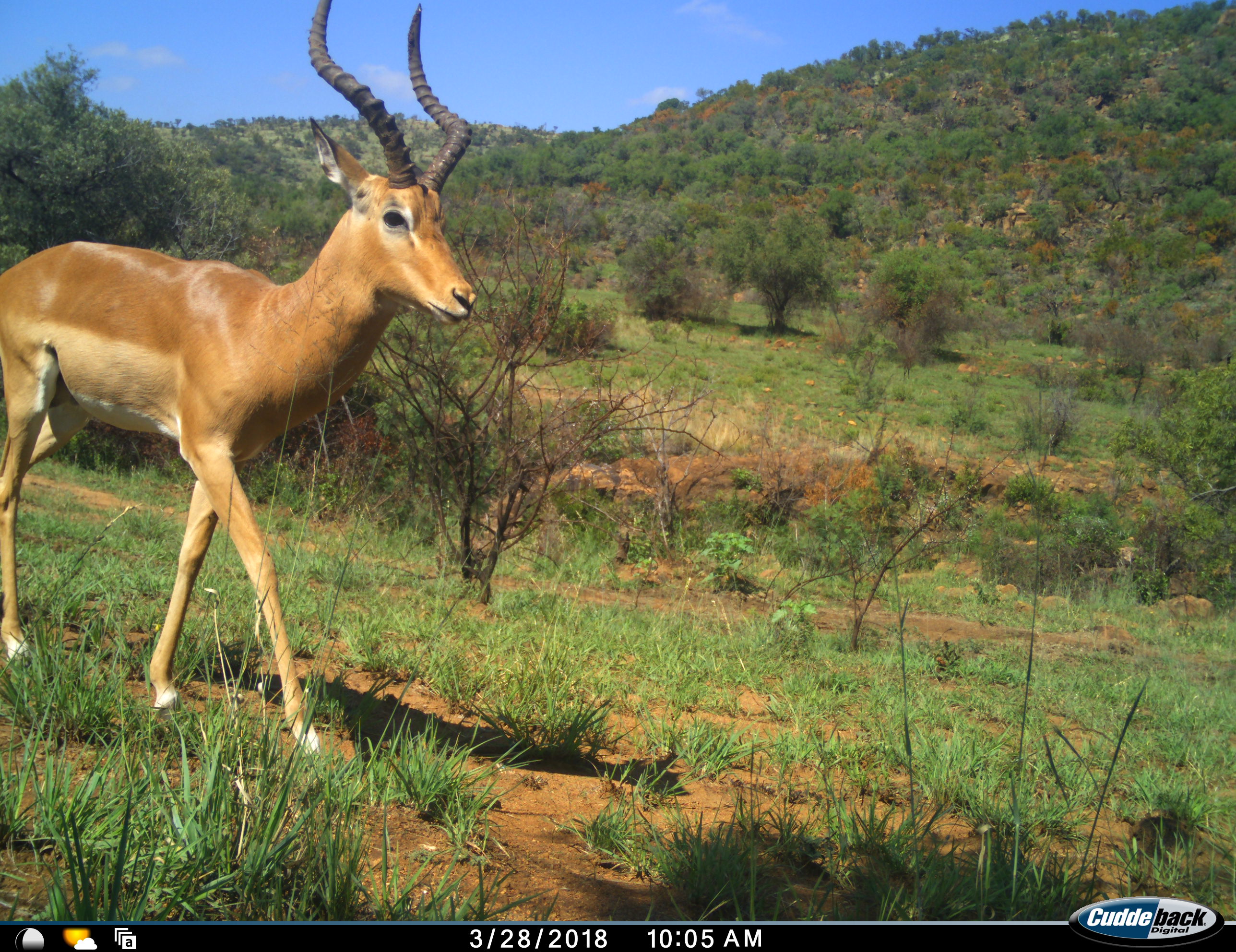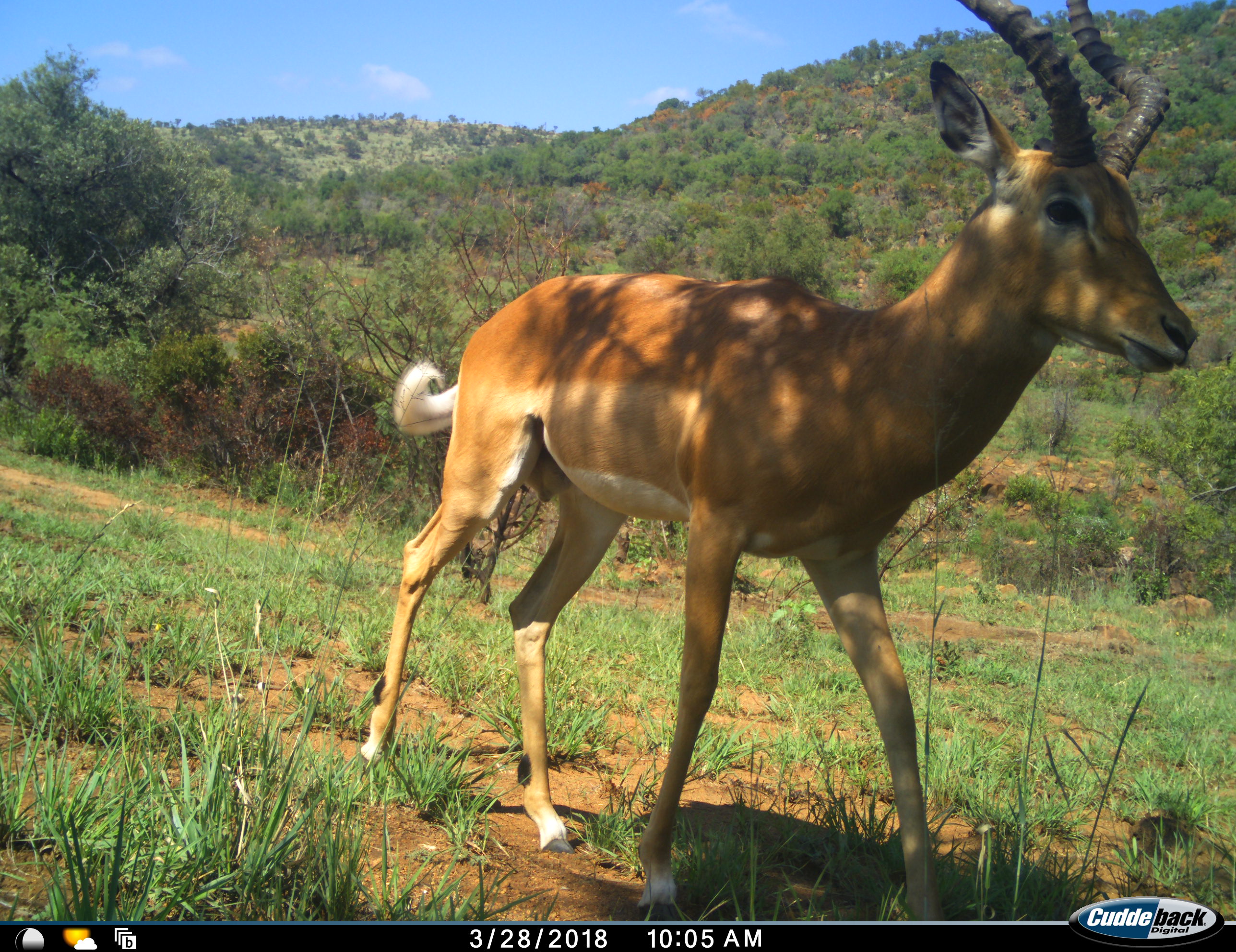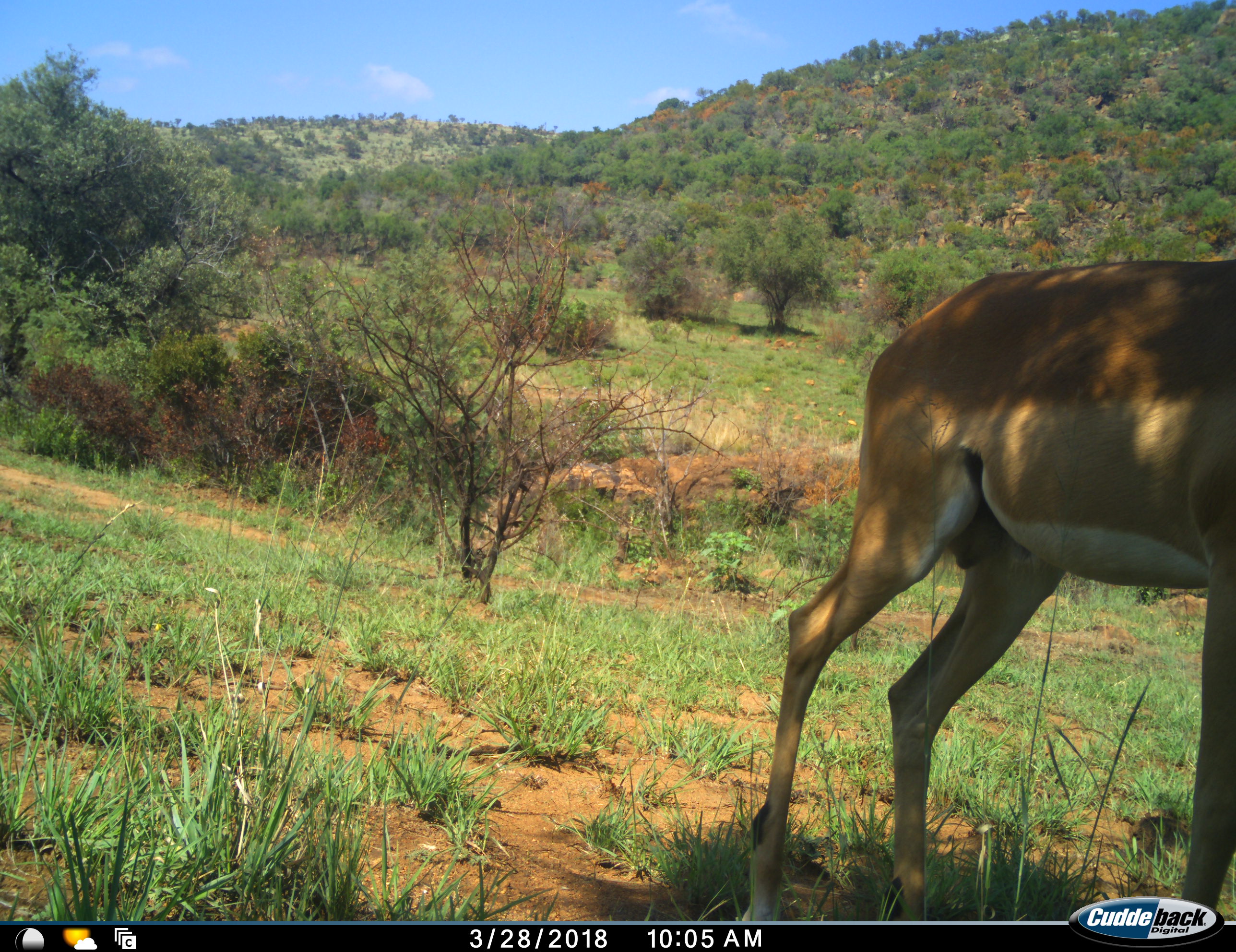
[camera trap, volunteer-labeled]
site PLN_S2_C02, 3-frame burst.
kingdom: Animalia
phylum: Chordata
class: Mammalia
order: Artiodactyla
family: Bovidae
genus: Aepyceros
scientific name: Aepyceros melampus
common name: impala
Impala (Aepyceros melampus), count 1. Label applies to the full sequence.